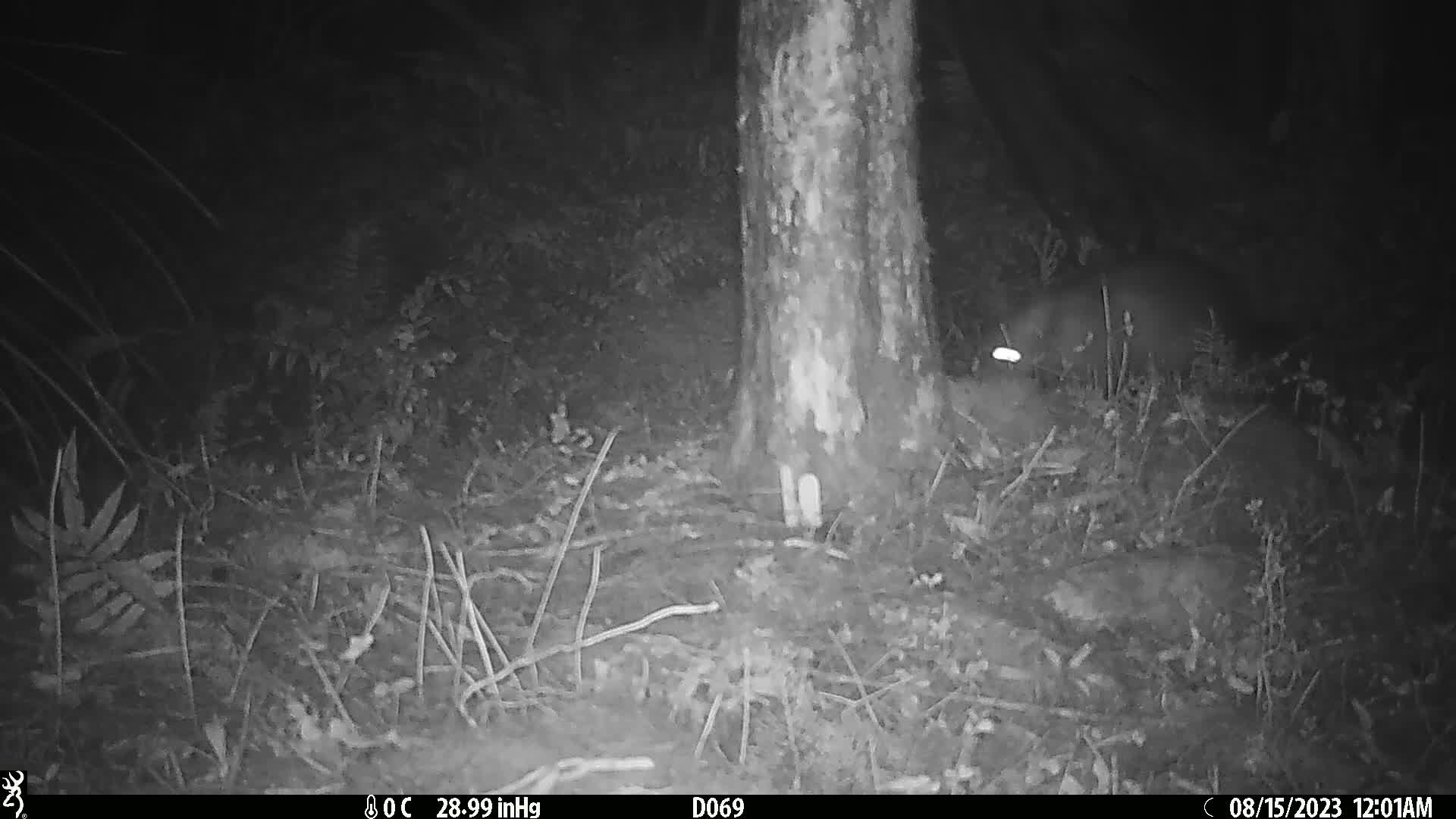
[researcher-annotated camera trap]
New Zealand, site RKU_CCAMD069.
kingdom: Animalia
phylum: Chordata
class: Mammalia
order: Diprotodontia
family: Phalangeridae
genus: Trichosurus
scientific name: Trichosurus vulpecula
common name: common brushtail possum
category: possum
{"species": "possum (common brushtail possum) (Trichosurus vulpecula)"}